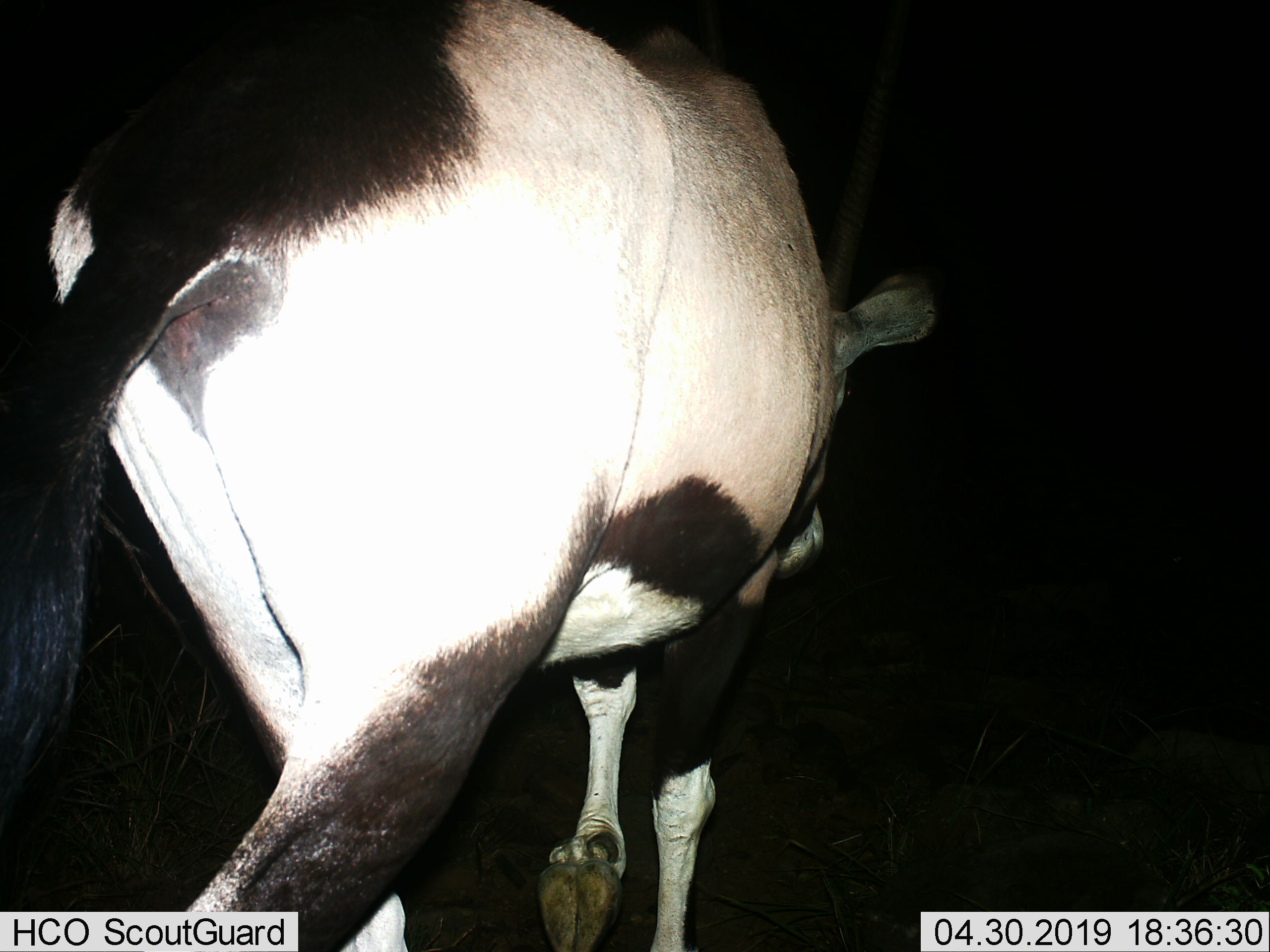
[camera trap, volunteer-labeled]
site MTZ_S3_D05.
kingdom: Animalia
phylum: Chordata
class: Mammalia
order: Artiodactyla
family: Bovidae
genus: Oryx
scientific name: Oryx gazella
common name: gemsbok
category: oryx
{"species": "oryx (gemsbok) (Oryx gazella)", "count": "1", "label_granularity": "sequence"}